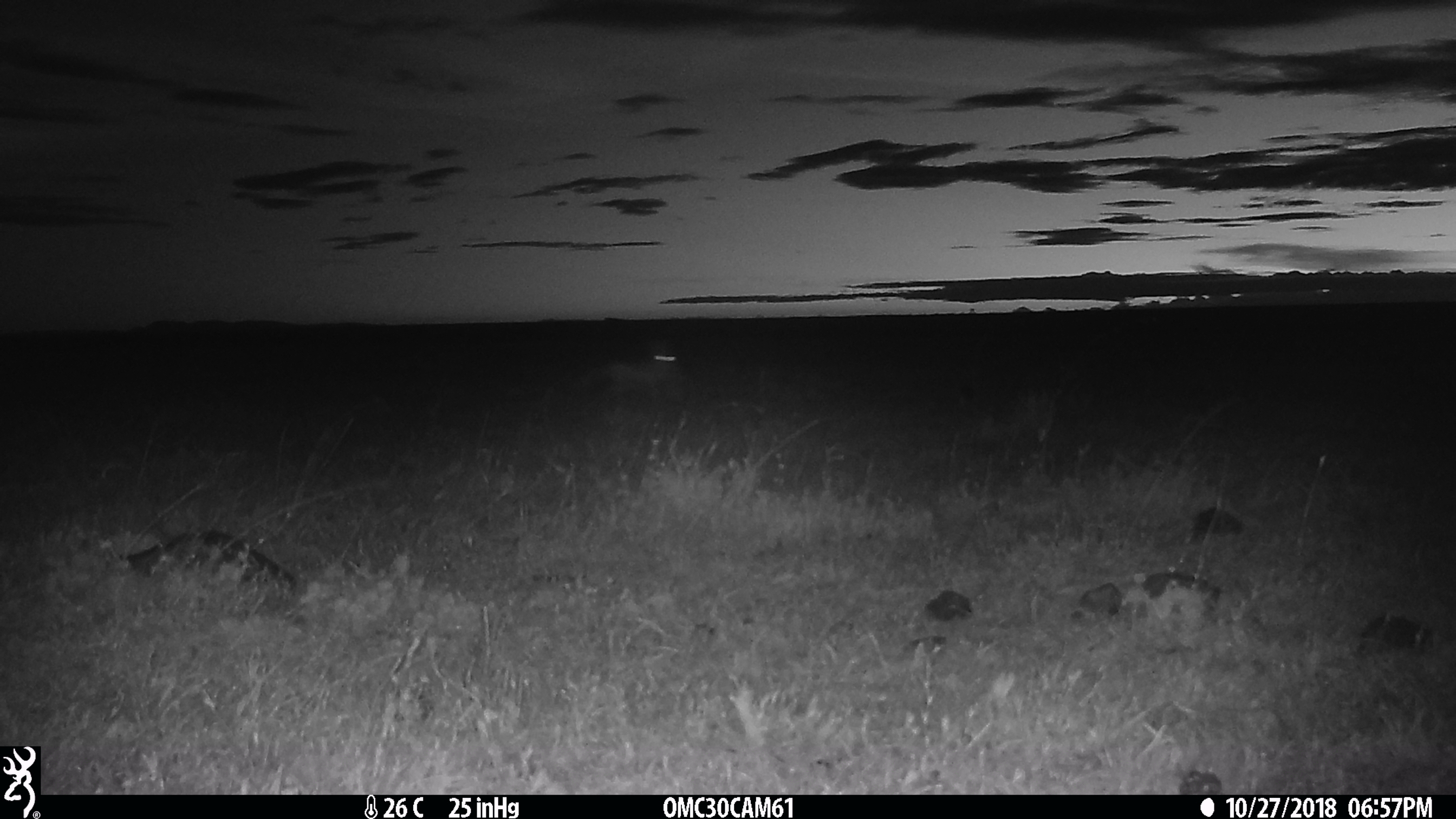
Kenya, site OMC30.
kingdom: Animalia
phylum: Chordata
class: Mammalia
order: Artiodactyla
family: Bovidae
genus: Eudorcas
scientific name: Eudorcas thomsonii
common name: thomon's gazelle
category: gazelle thomsons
Gazelle thomsons (thomon's gazelle) (Eudorcas thomsonii).